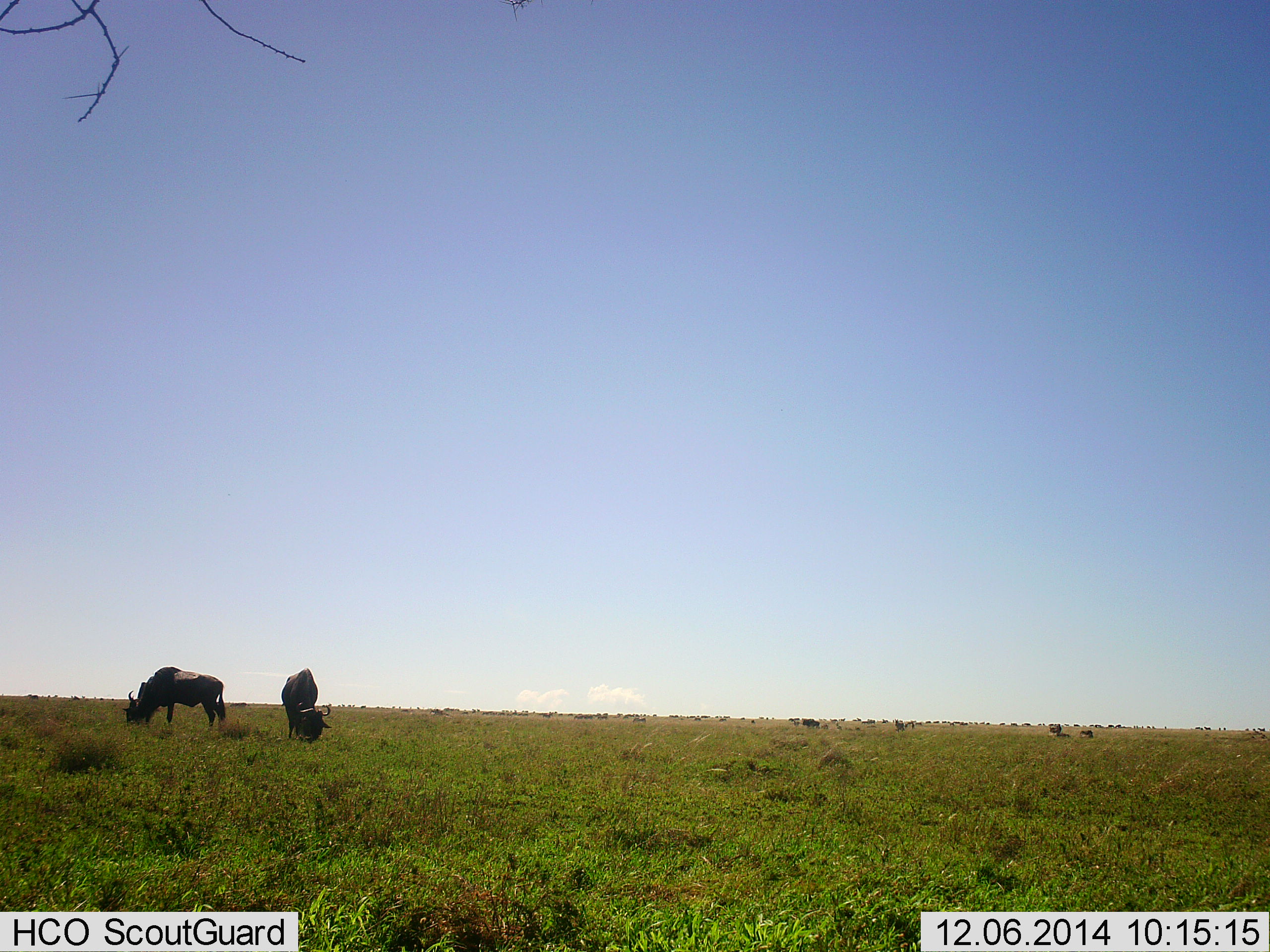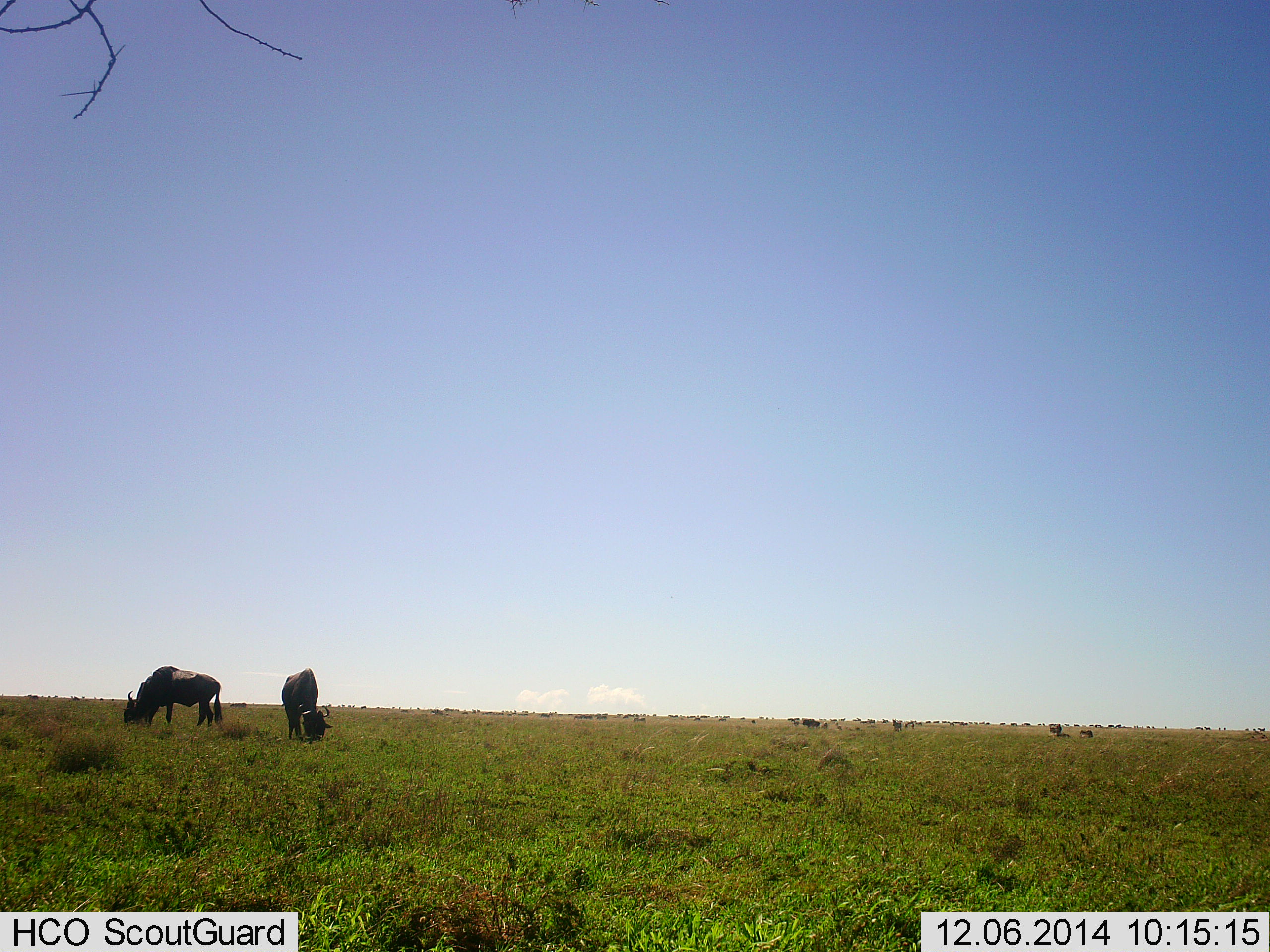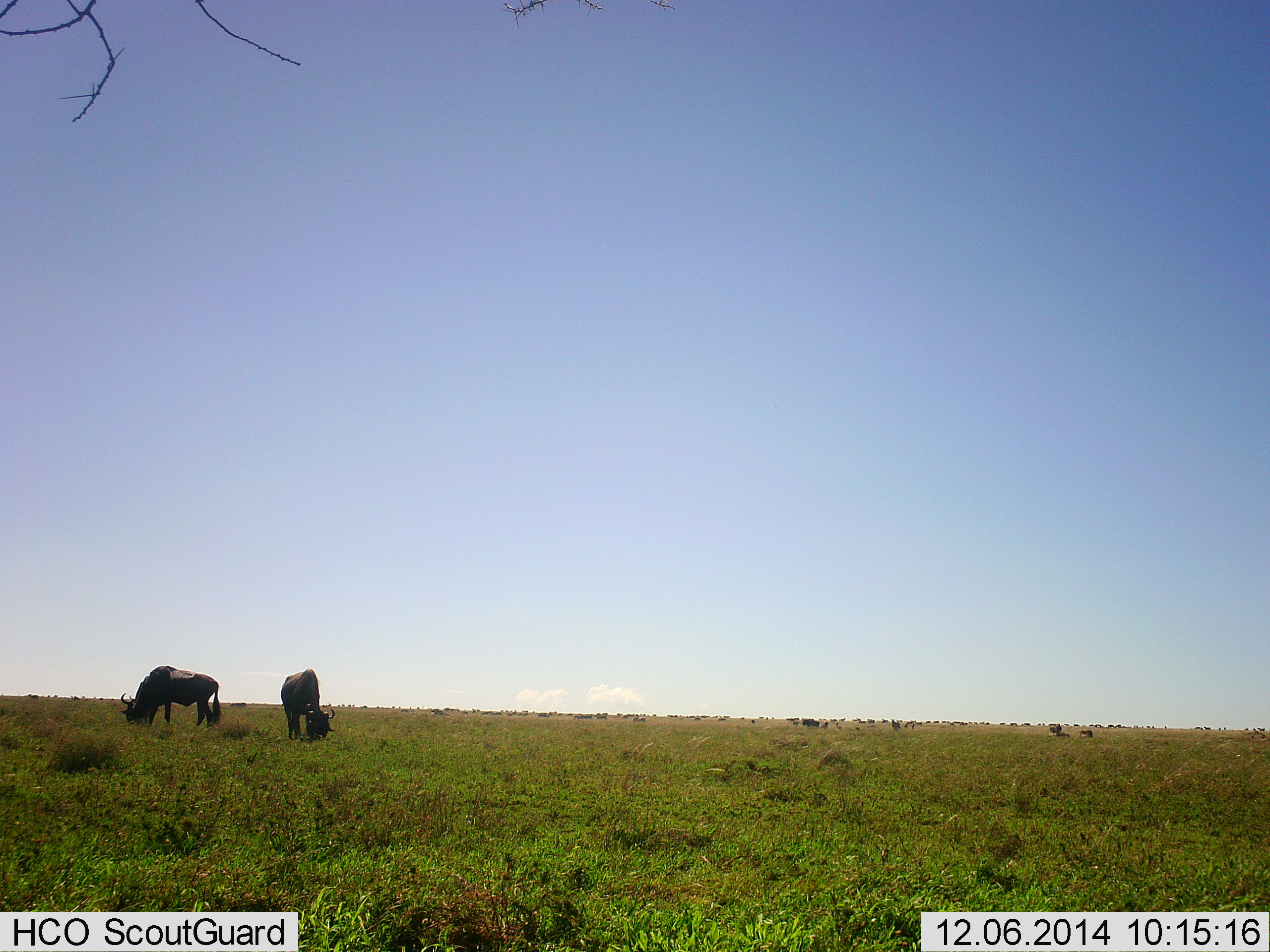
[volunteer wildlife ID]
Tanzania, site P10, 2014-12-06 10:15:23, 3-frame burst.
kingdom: Animalia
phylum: Chordata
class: Mammalia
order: Artiodactyla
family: Bovidae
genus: Connochaetes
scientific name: Connochaetes taurinus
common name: blue wildebeest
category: wildebeest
Wildebeest (blue wildebeest) (Connochaetes taurinus), count 2. Behavior (volunteer vote fractions): standing 10%, resting 0%, moving 0%, interacting 0%. Young present (vote fraction): 0%. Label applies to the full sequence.